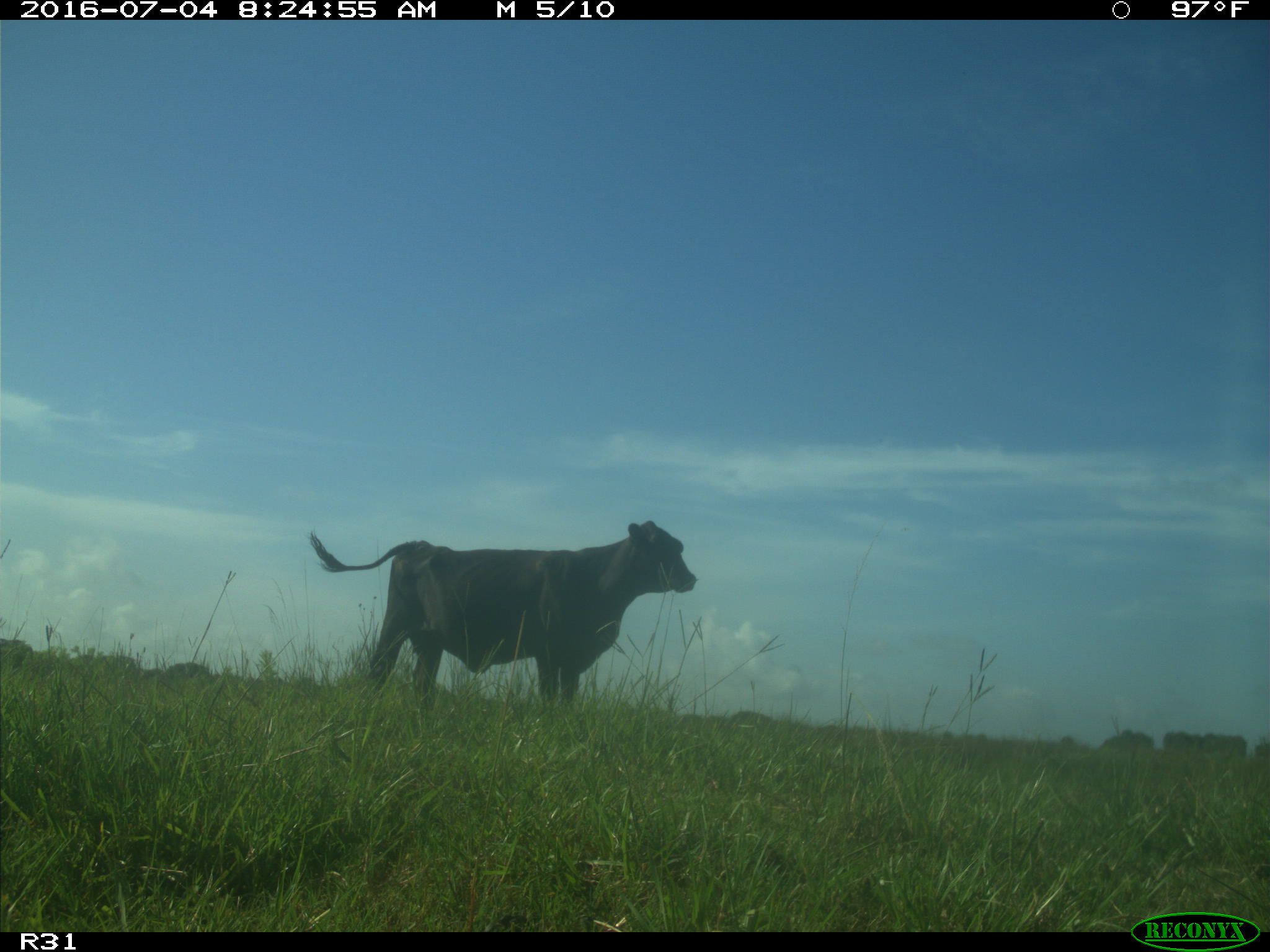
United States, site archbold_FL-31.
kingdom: Animalia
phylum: Chordata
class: Mammalia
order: Artiodactyla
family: Bovidae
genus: Bos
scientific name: Bos taurus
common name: domestic cow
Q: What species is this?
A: Bos taurus (domestic cow).